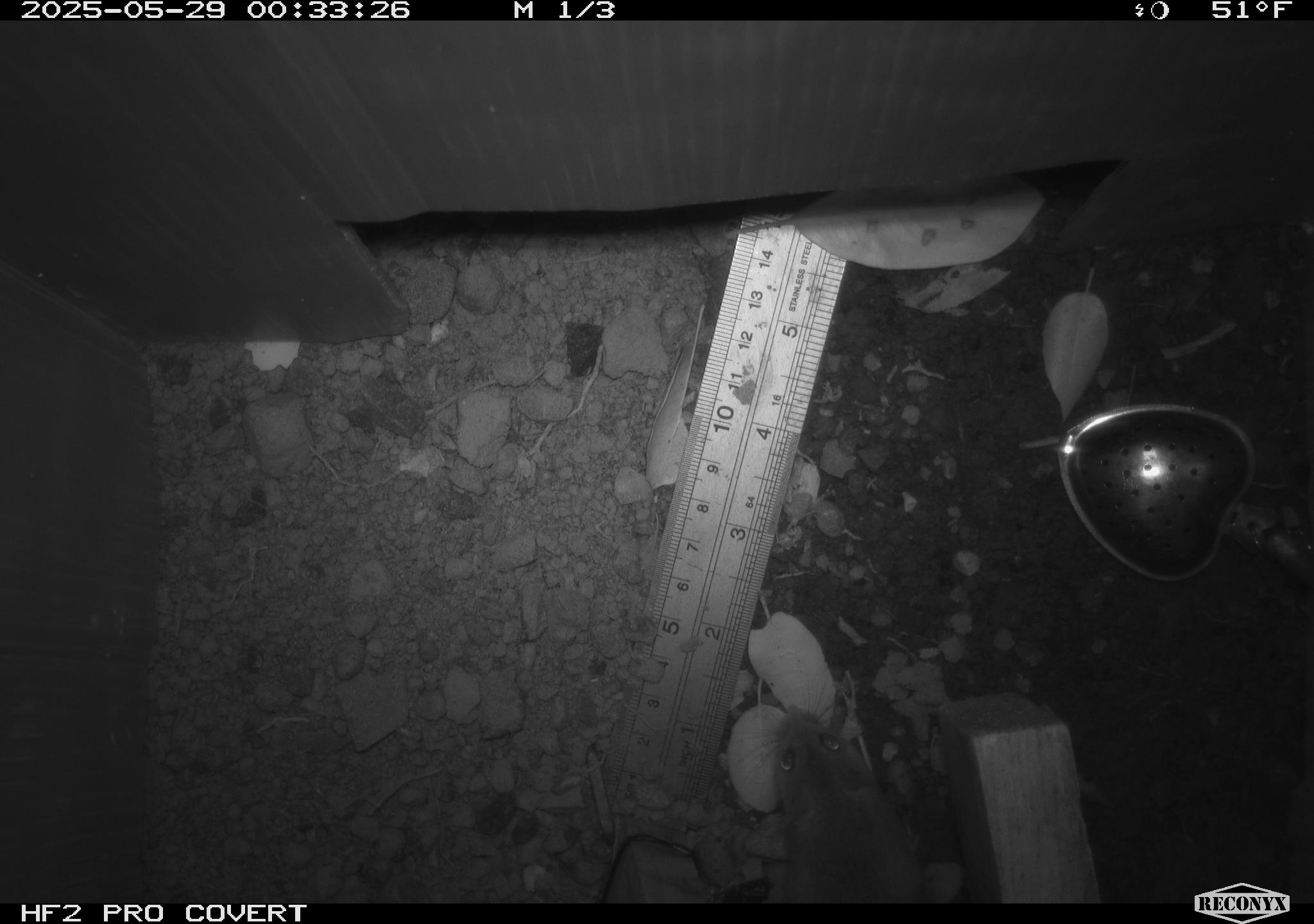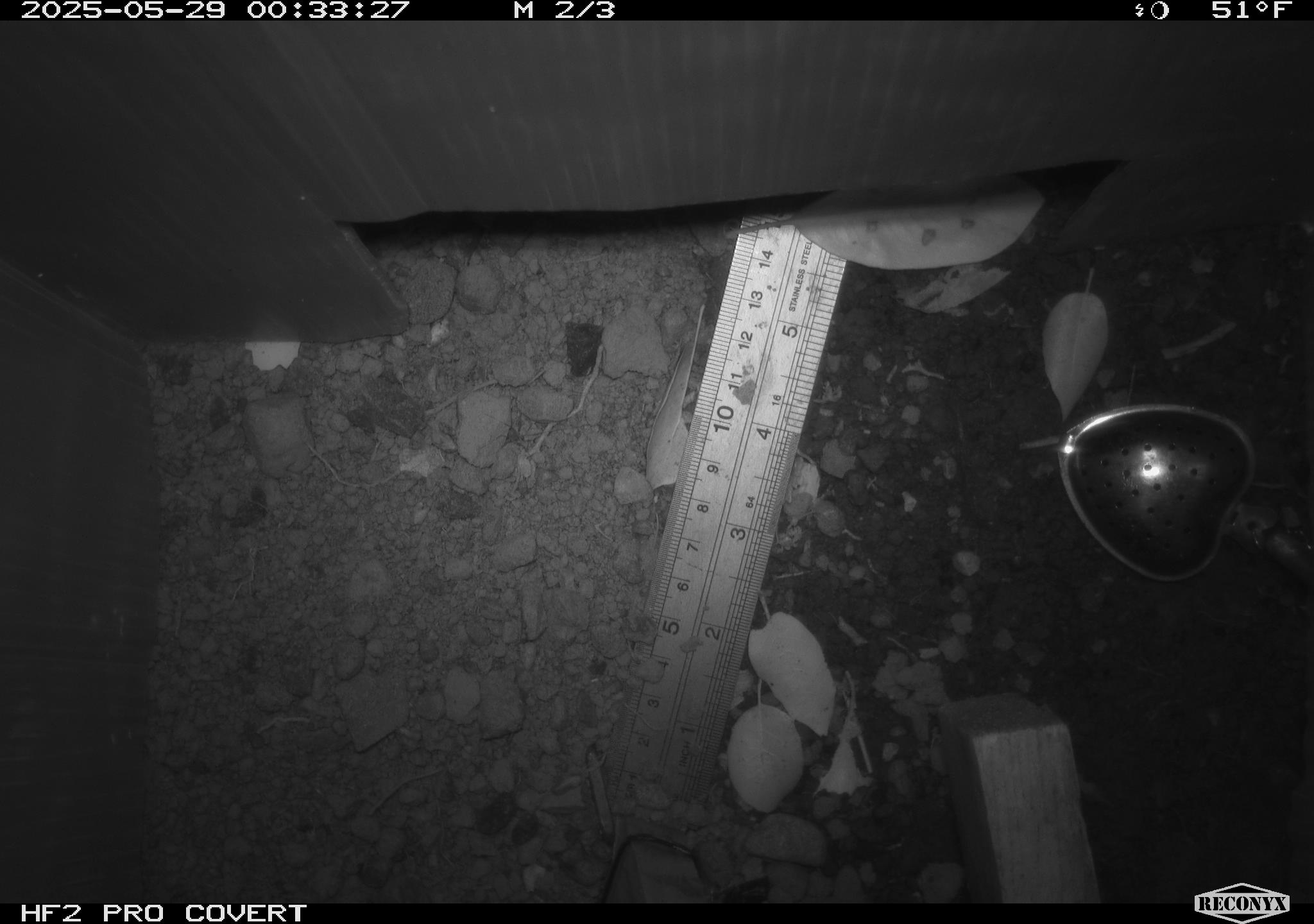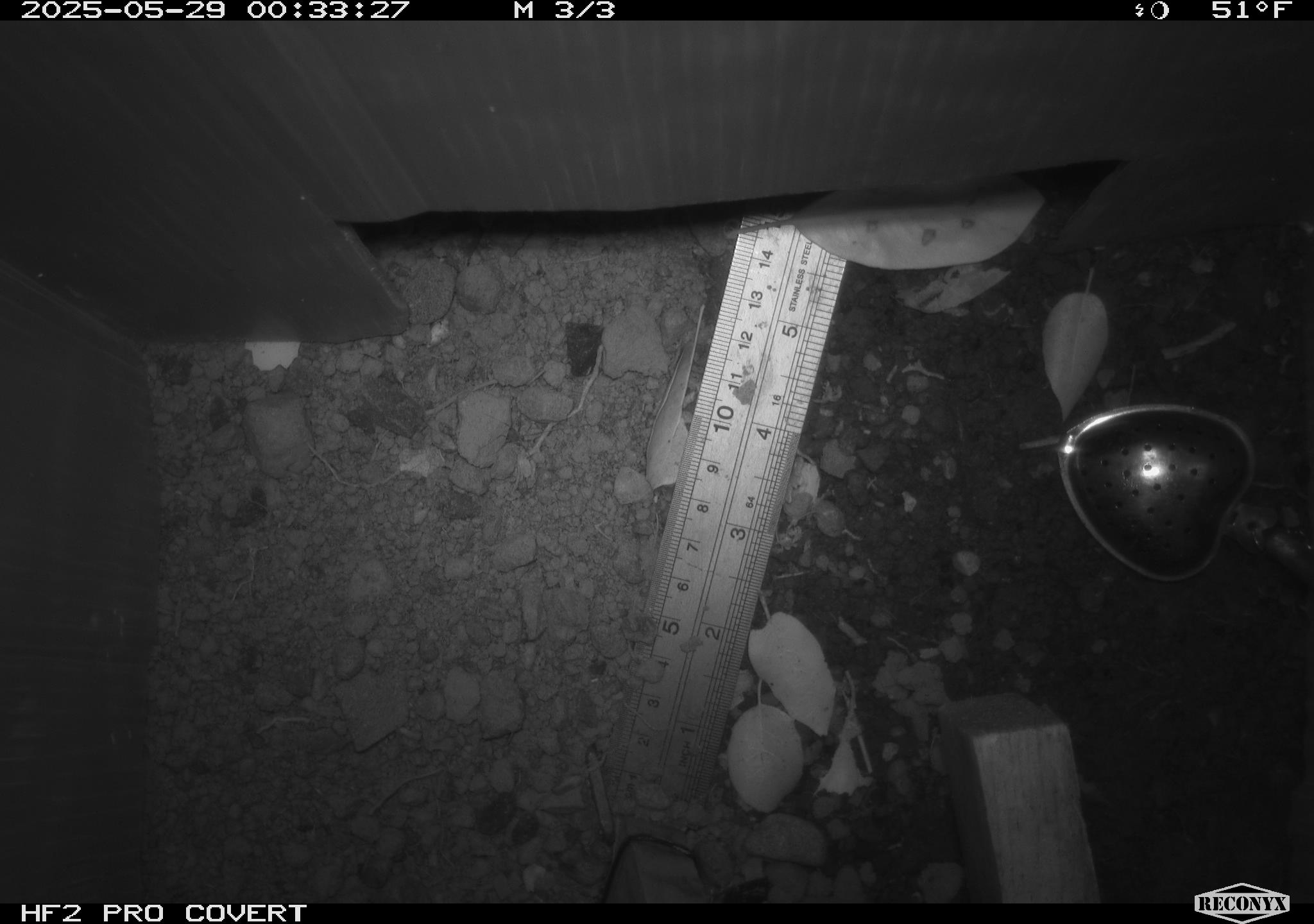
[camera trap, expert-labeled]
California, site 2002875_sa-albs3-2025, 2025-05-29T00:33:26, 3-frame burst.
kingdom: Animalia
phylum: Chordata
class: Mammalia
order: Rodentia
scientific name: Rodentia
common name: mouse species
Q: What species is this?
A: Mouse species (Rodentia).